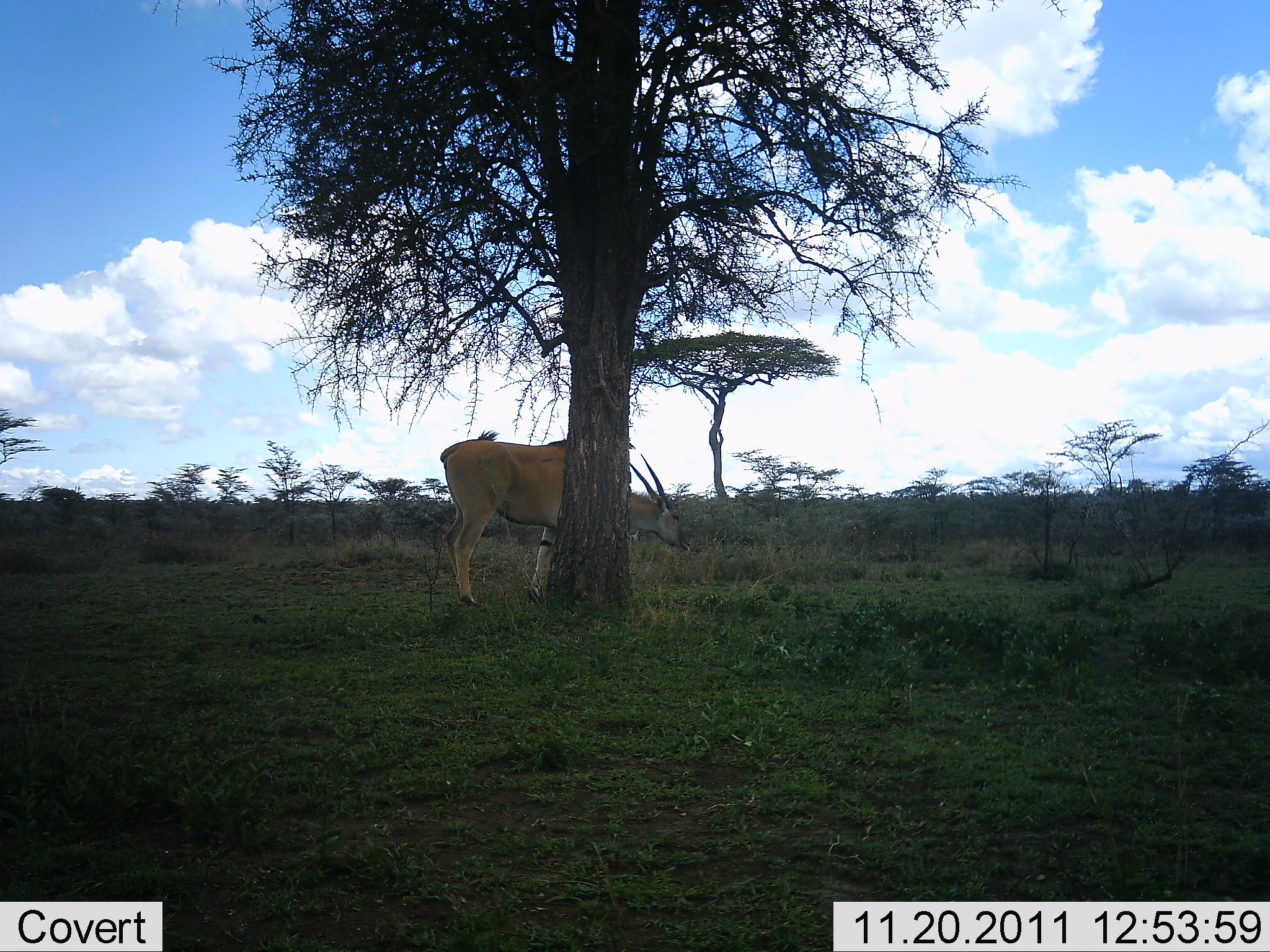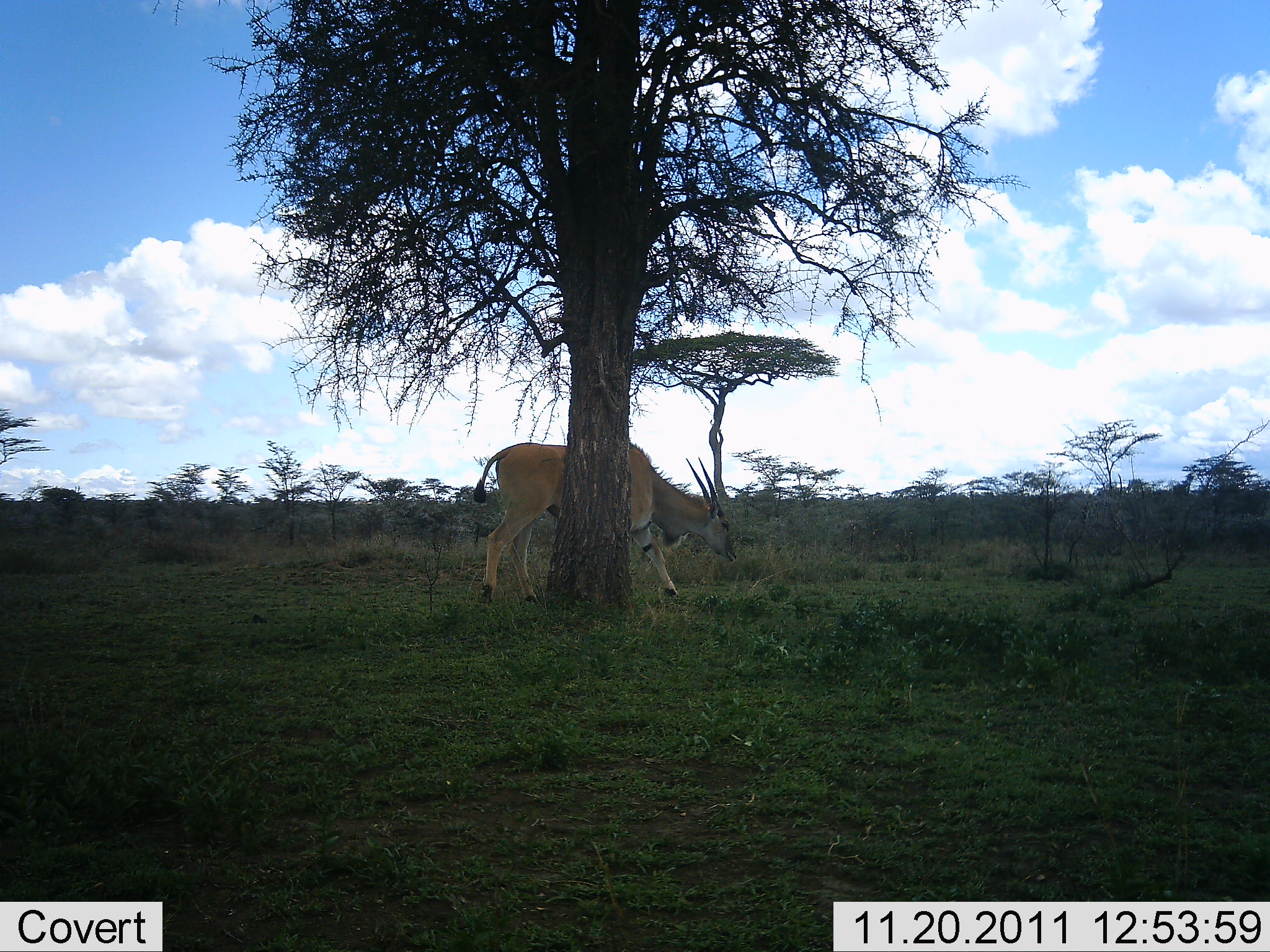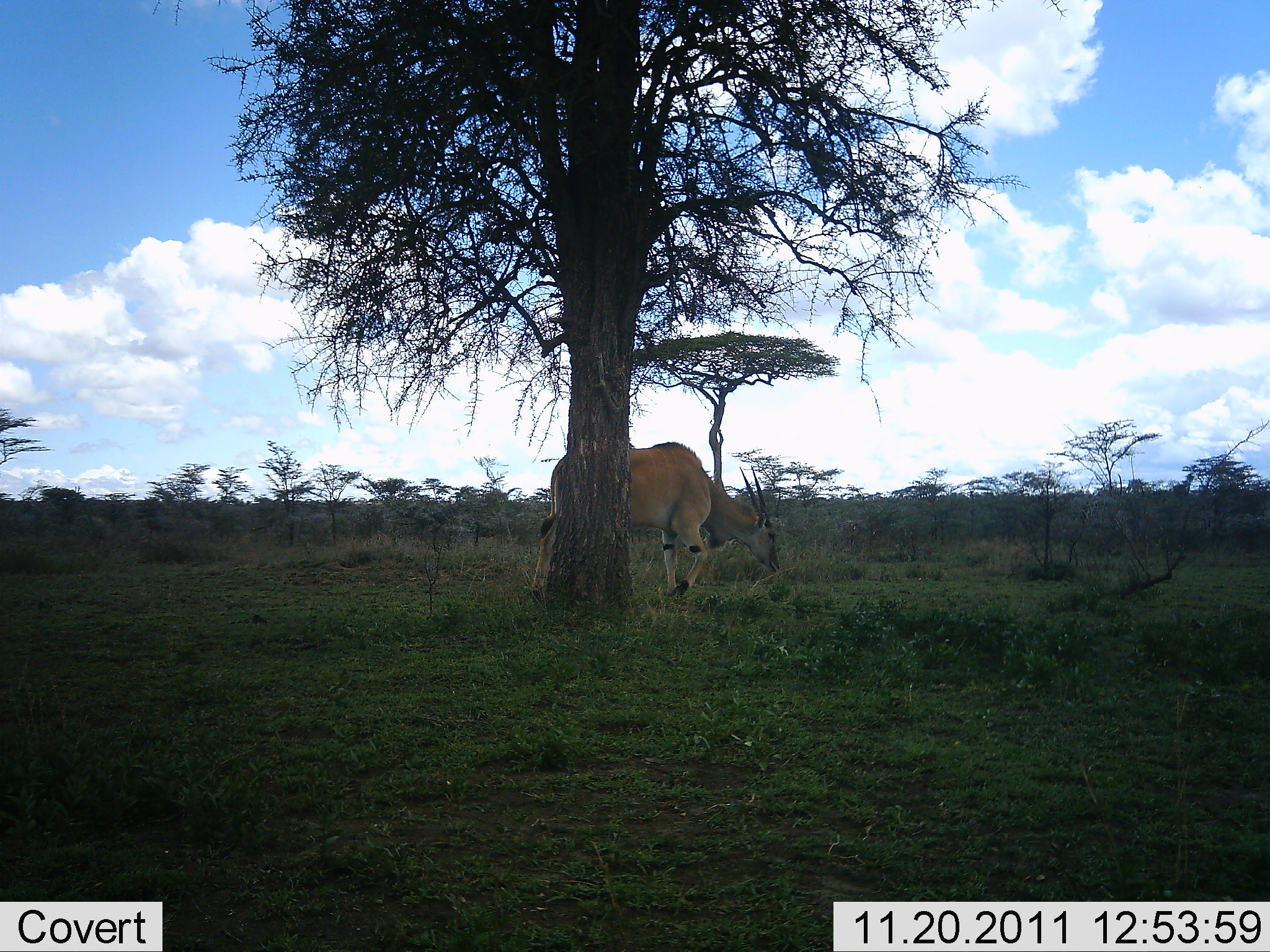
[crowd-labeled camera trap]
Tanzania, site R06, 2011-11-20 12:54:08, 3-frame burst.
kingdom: Animalia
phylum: Chordata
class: Mammalia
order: Artiodactyla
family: Bovidae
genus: Tragelaphus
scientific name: Tragelaphus oryx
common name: eland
Eland (Tragelaphus oryx), count 1. Behavior (volunteer vote fractions): standing 29%, resting 0%, moving 79%, interacting 7%. Young present (vote fraction): 0%. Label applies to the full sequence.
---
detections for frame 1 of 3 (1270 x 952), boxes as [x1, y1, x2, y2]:
animal: [440, 428, 692, 607]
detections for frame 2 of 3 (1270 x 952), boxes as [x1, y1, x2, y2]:
animal: [473, 442, 739, 609]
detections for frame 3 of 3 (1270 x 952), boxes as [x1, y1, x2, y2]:
animal: [529, 441, 778, 604]